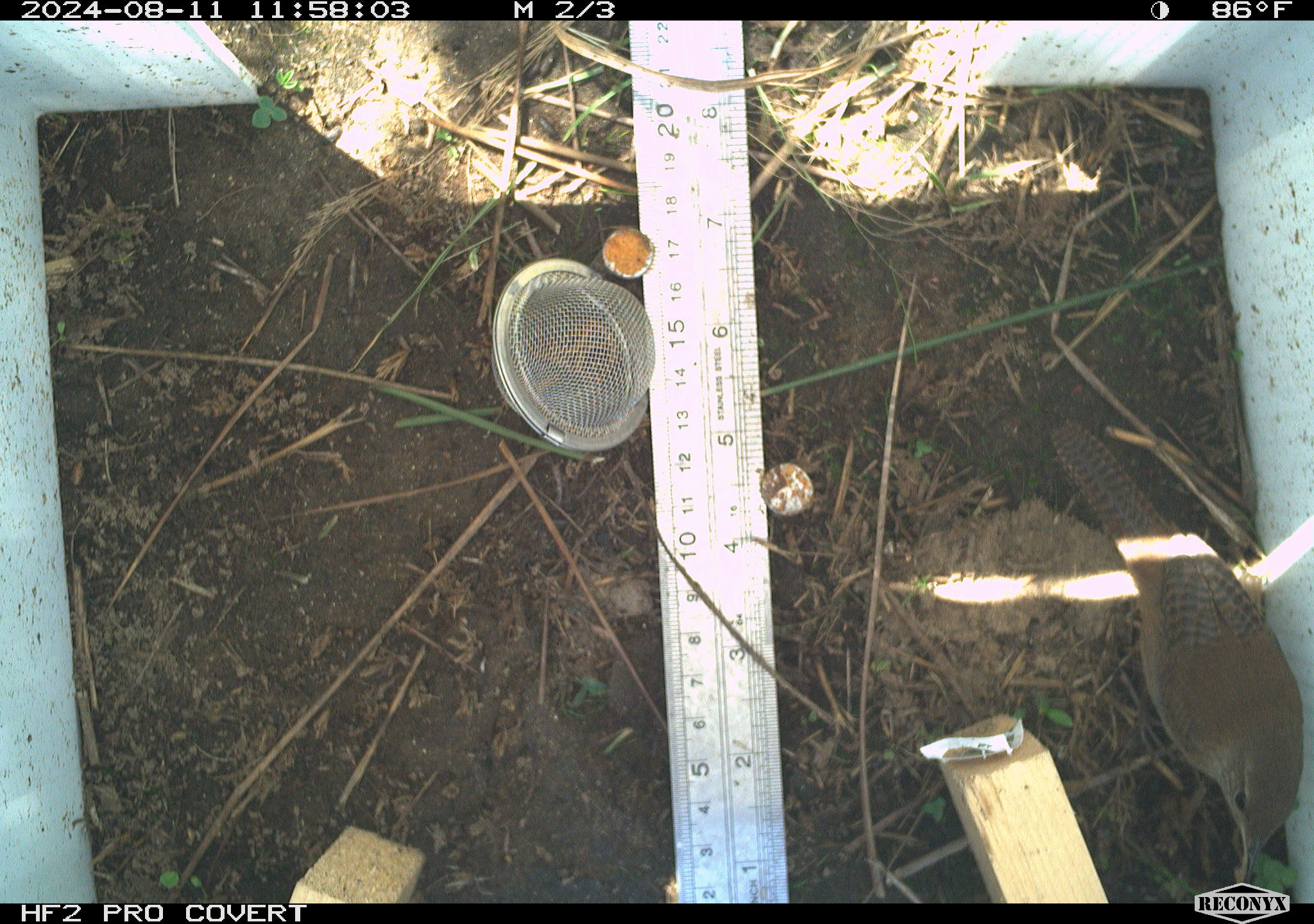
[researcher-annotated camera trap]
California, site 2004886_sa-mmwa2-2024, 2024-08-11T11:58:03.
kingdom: Animalia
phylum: Chordata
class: Aves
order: Passeriformes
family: Troglodytidae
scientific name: Troglodytidae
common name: wren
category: troglodytidae family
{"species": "troglodytidae family (wren) (Troglodytidae)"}